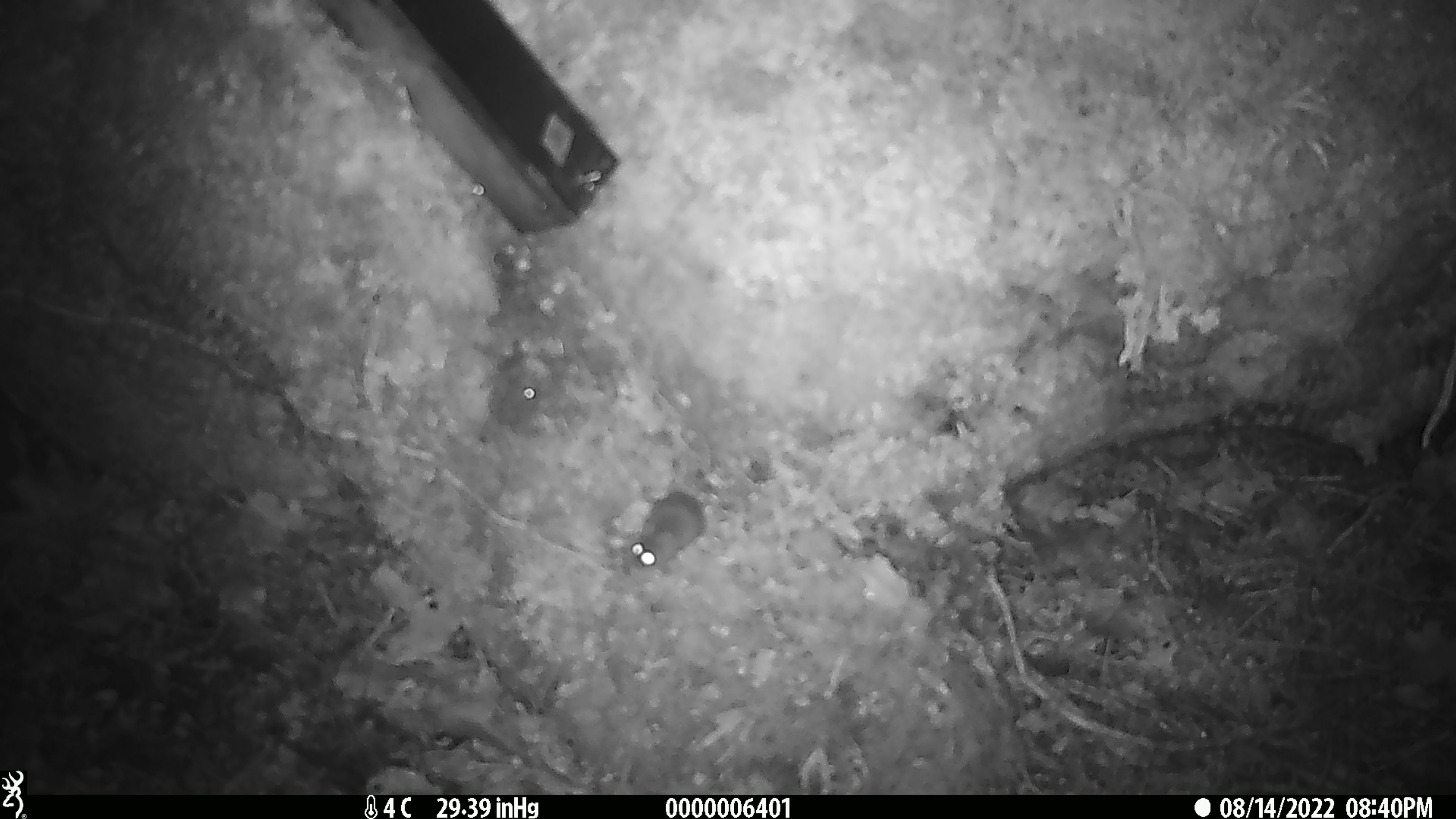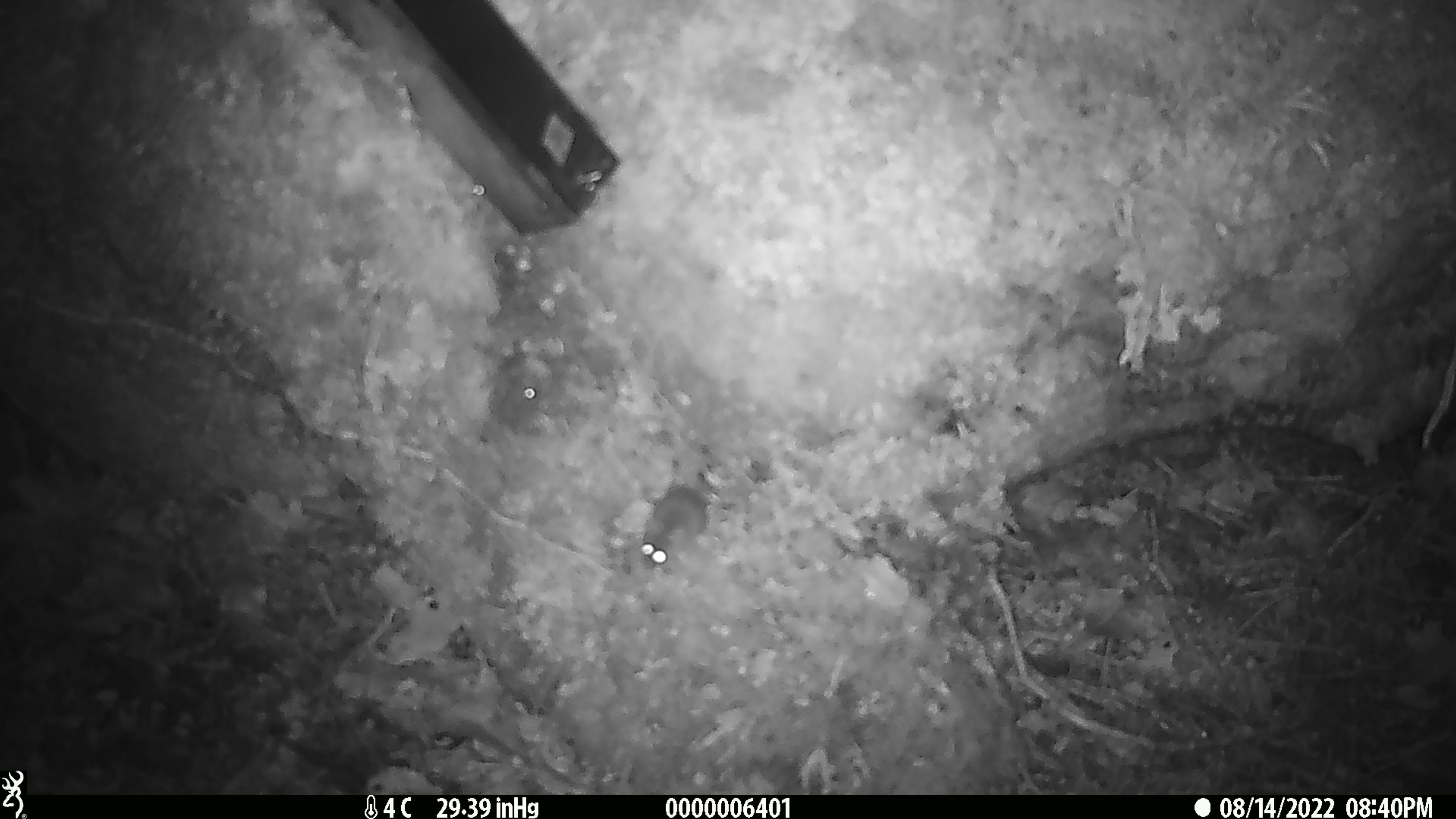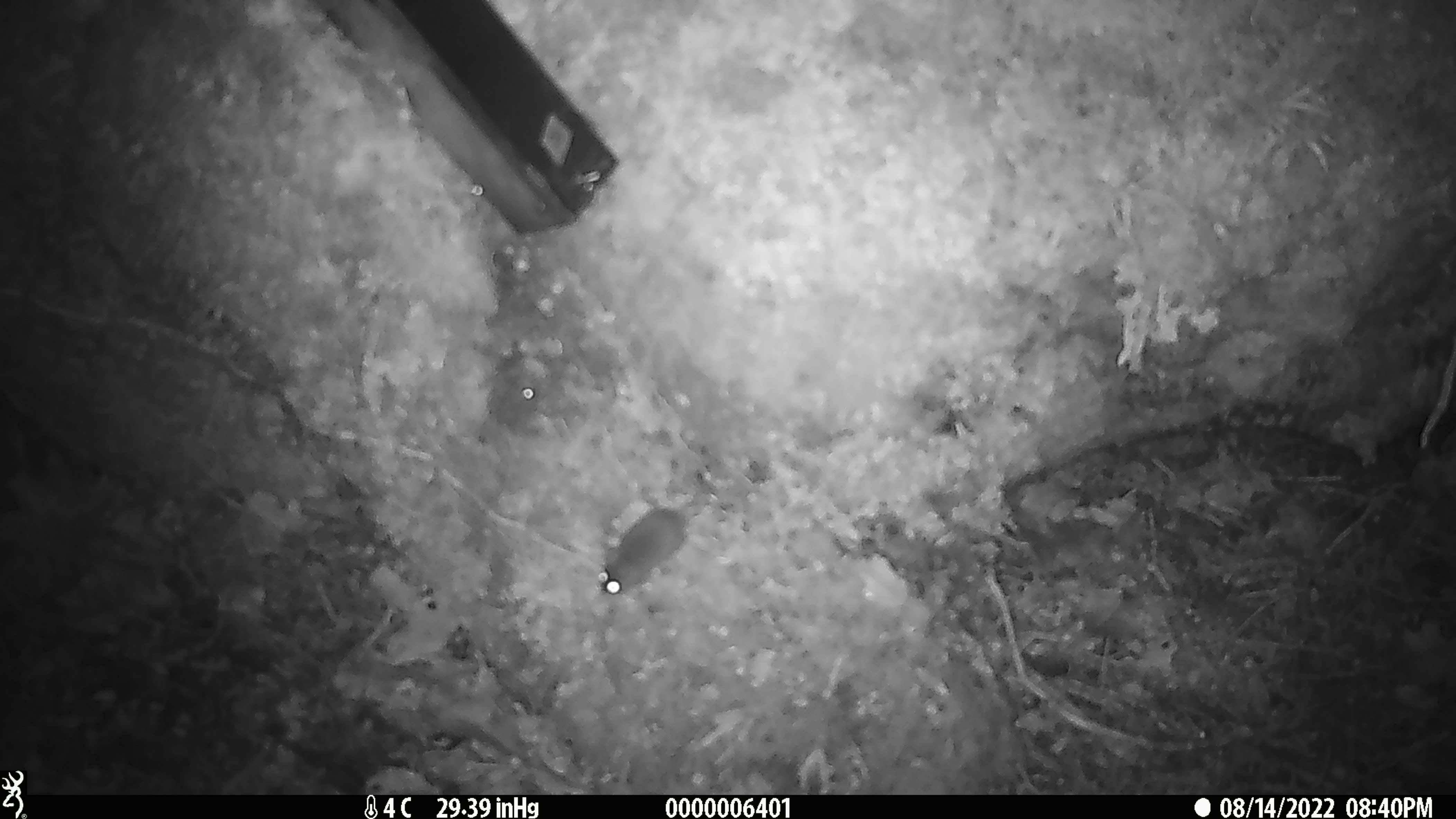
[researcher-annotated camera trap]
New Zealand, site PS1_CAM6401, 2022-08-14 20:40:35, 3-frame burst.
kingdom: Animalia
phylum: Chordata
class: Mammalia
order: Rodentia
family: Muridae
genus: Mus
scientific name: Mus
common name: mouse